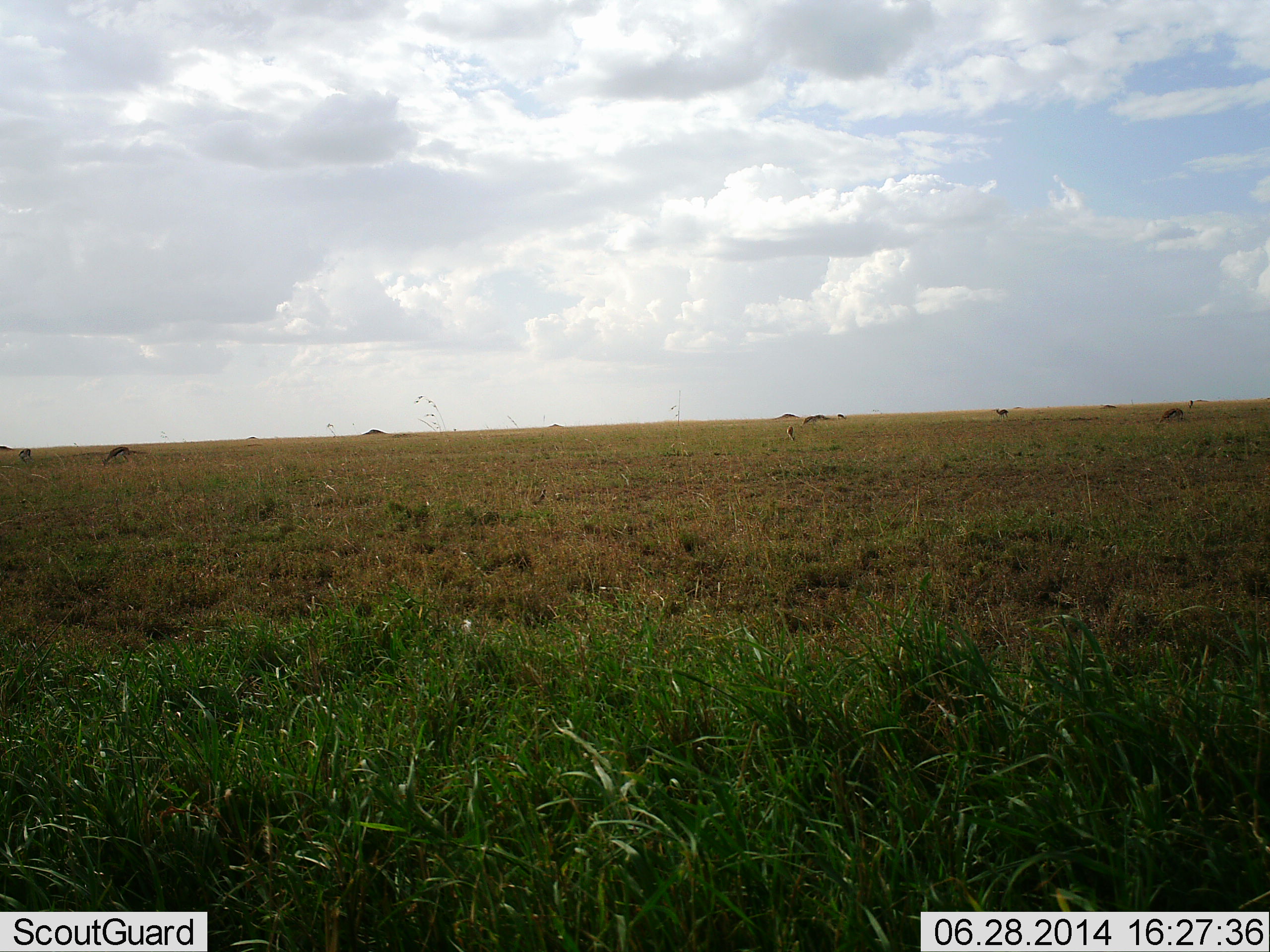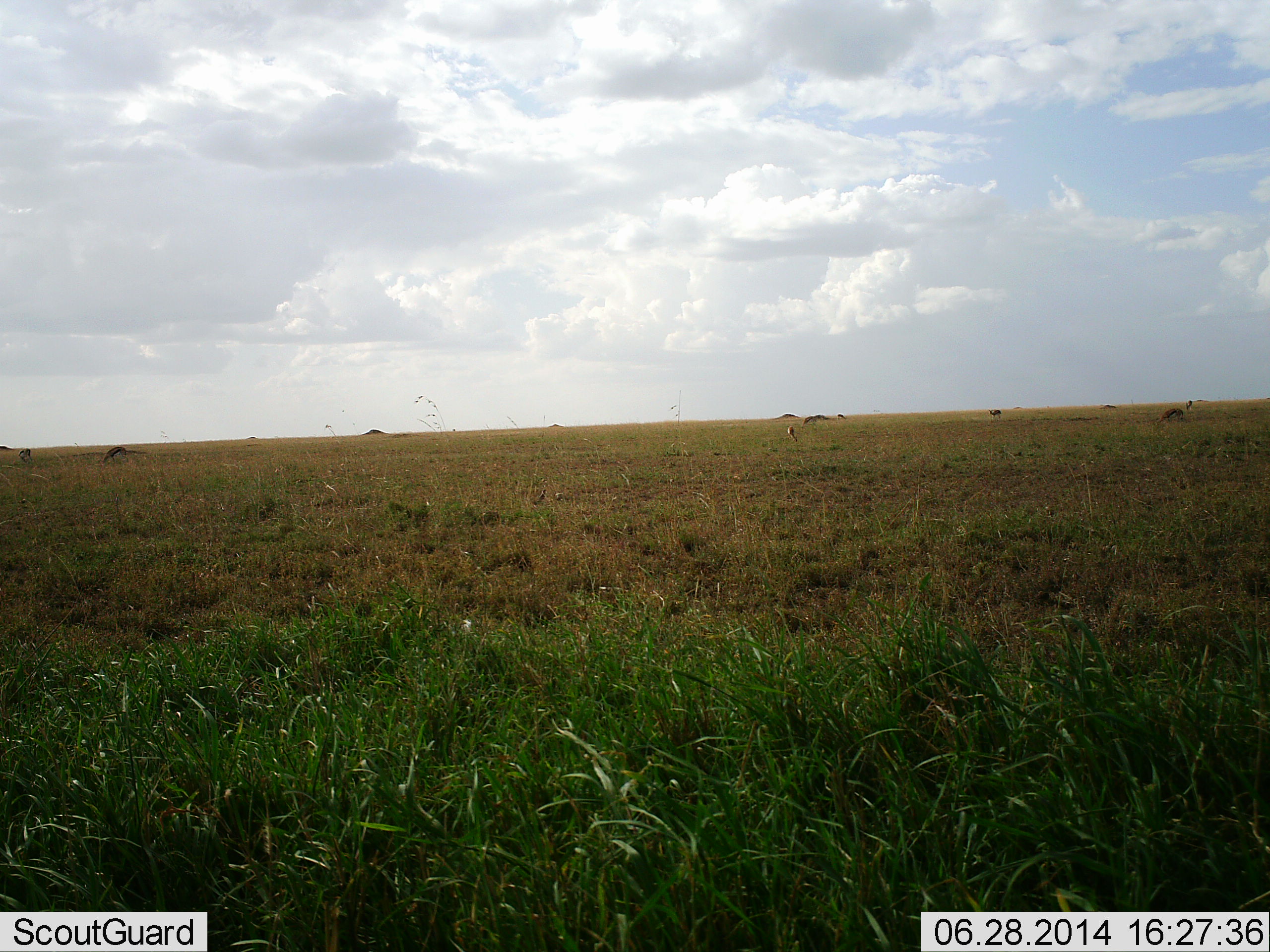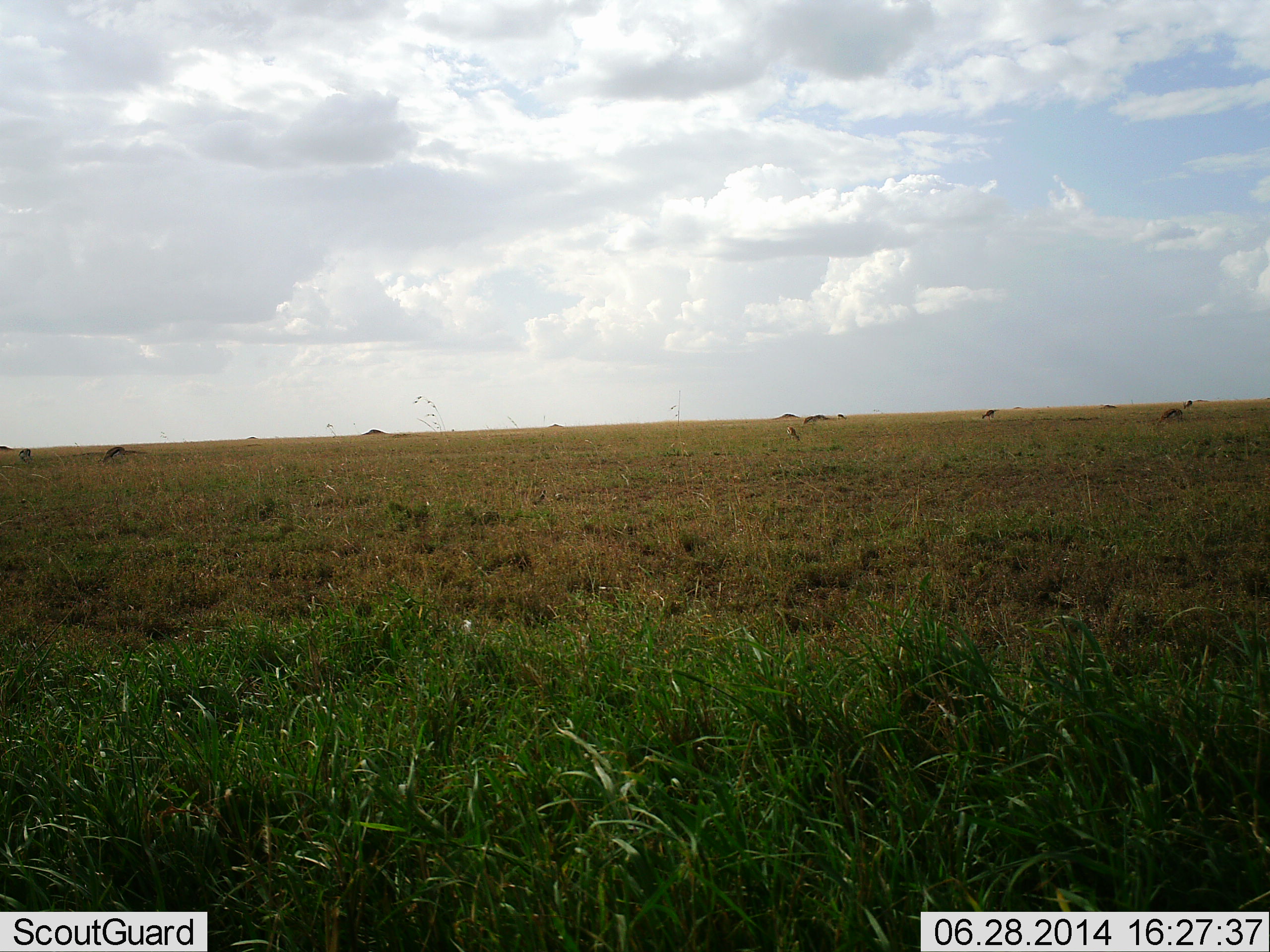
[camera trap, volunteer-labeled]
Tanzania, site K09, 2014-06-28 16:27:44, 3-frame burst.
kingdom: Animalia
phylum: Chordata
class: Mammalia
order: Artiodactyla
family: Bovidae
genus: Eudorcas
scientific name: Eudorcas thomsonii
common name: thomson's gazelle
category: gazellethomsons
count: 5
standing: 10%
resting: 0%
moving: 50%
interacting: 0%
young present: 0%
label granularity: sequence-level